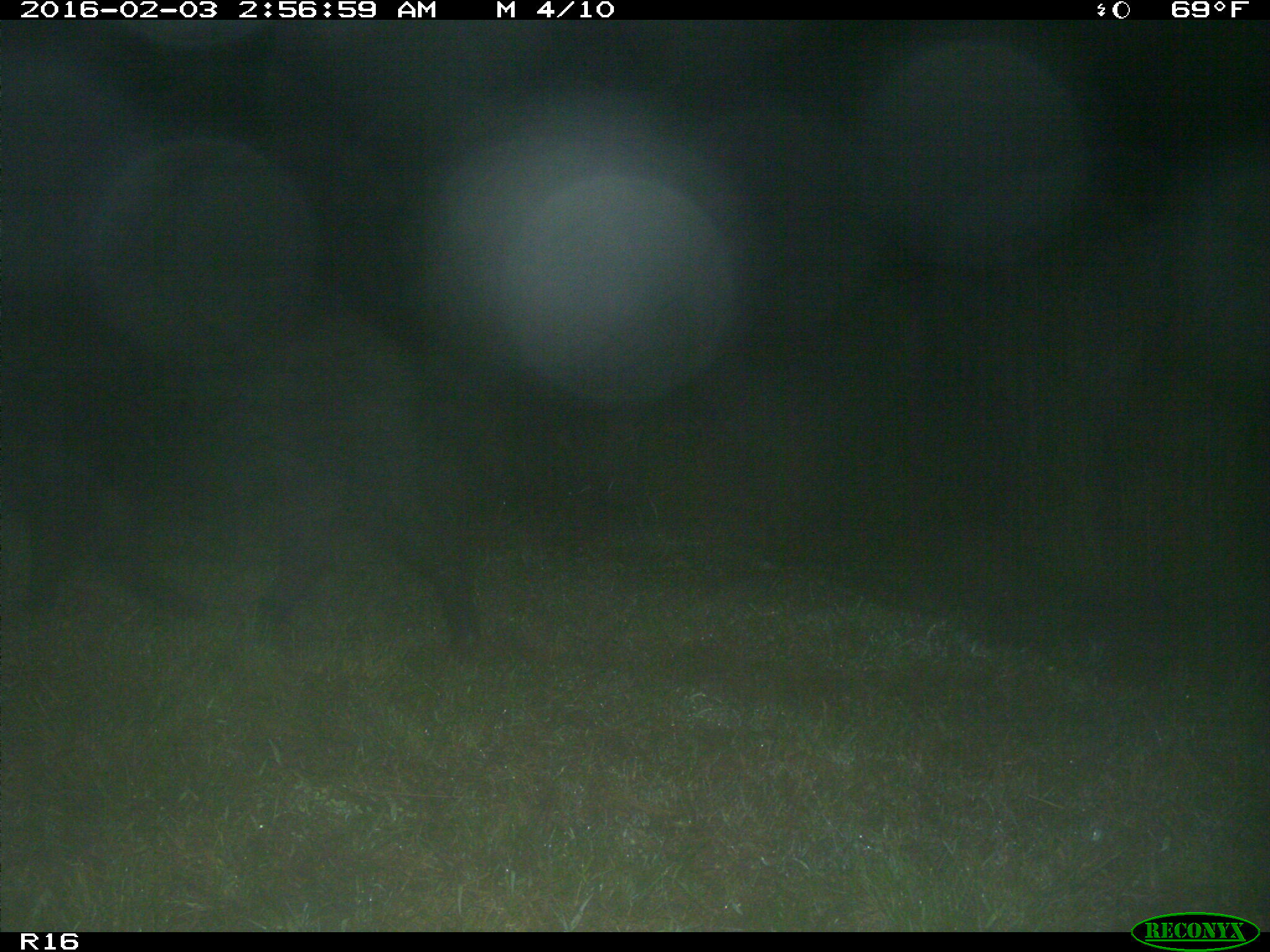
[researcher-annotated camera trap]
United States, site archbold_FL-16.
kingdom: Animalia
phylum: Chordata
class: Mammalia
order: Artiodactyla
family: Suidae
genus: Sus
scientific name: Sus scrofa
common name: wild boar